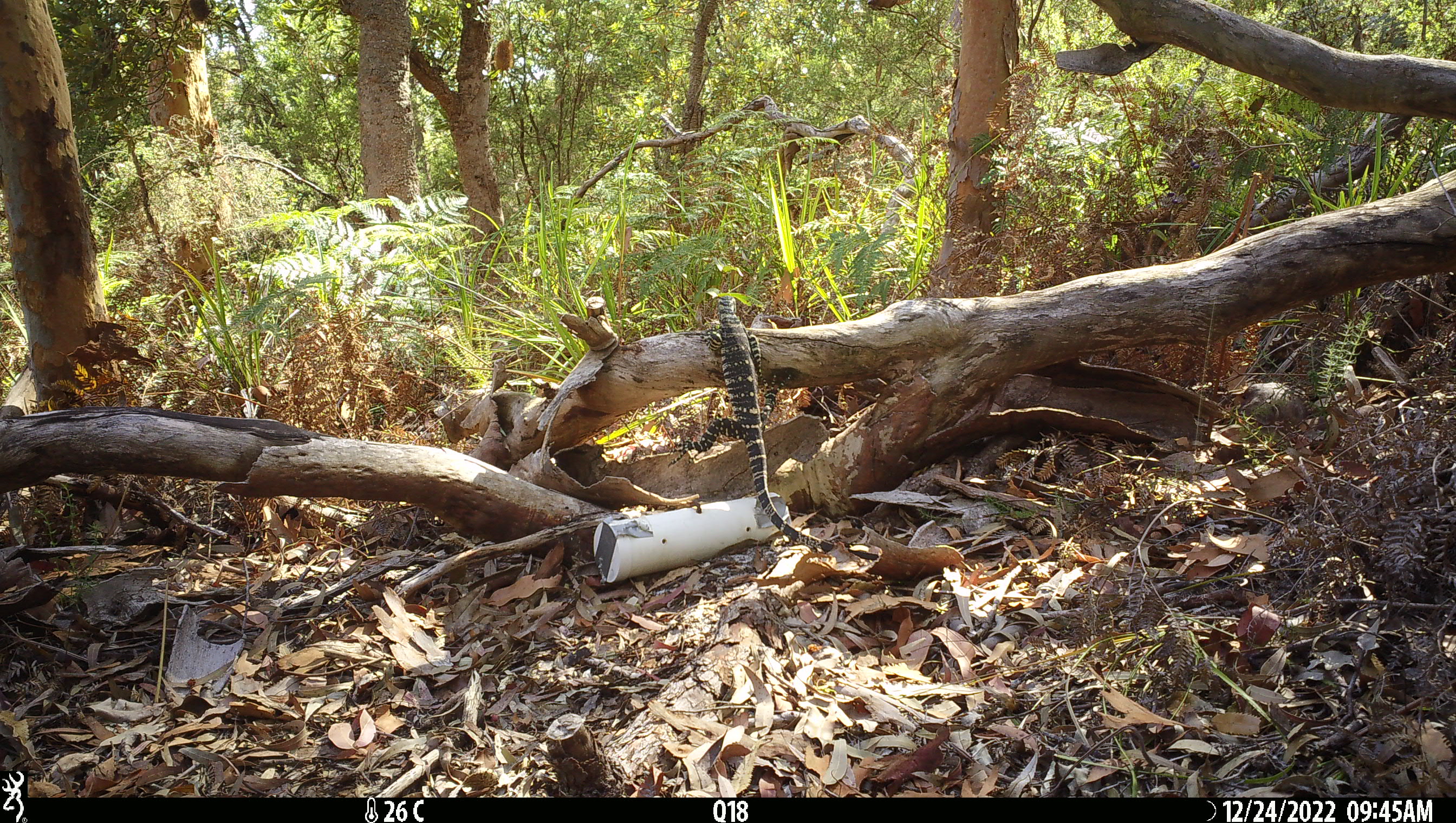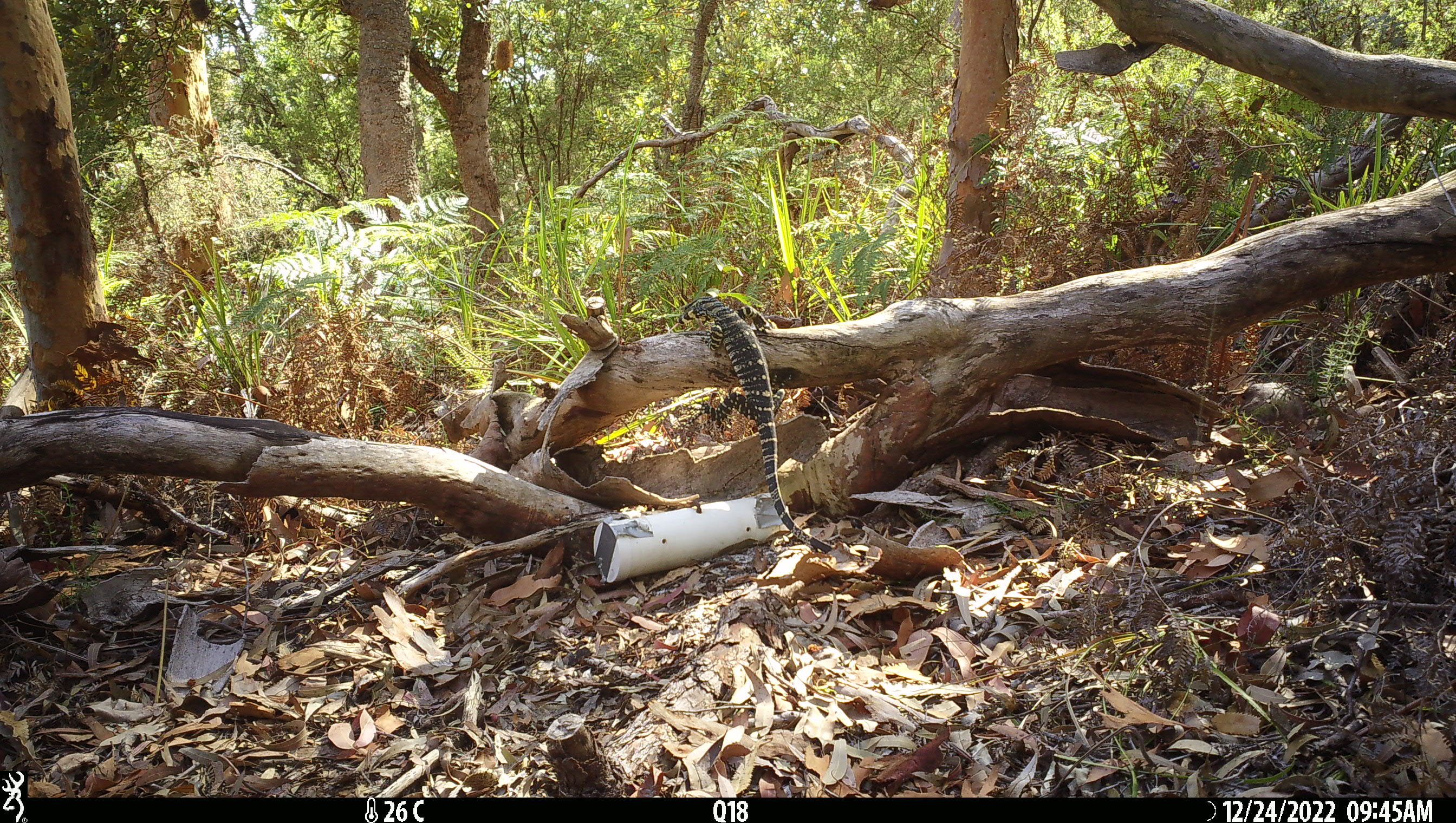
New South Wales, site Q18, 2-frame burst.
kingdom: Animalia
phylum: Chordata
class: Reptilia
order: Squamata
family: Varanidae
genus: Varanus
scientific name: Varanus varius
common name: lace monitor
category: goanna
Goanna (lace monitor) (Varanus varius).